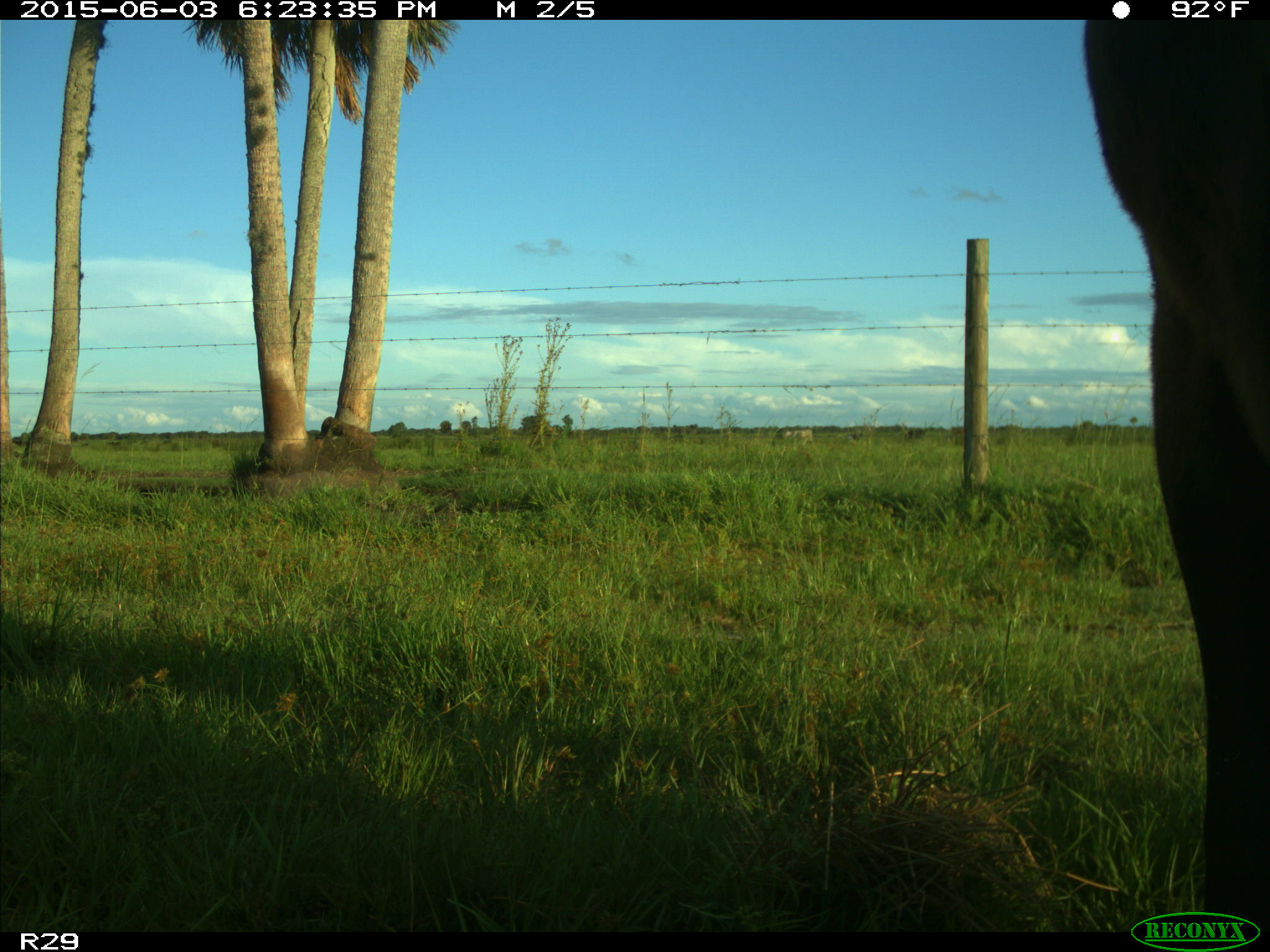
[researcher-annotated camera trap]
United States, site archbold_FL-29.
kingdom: Animalia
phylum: Chordata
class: Mammalia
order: Artiodactyla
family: Bovidae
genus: Bos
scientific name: Bos taurus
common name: domestic cow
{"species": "Bos taurus (domestic cow)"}